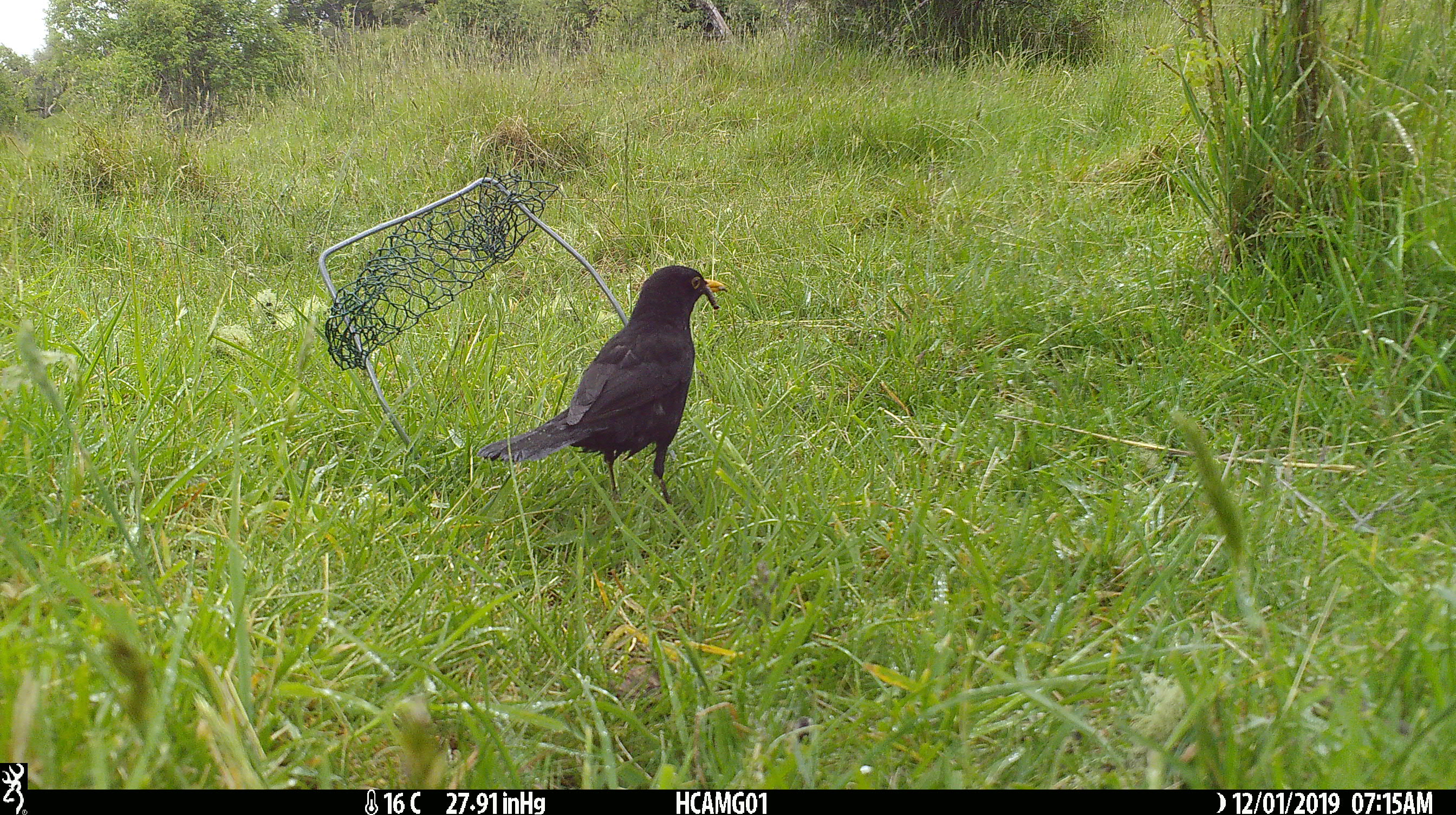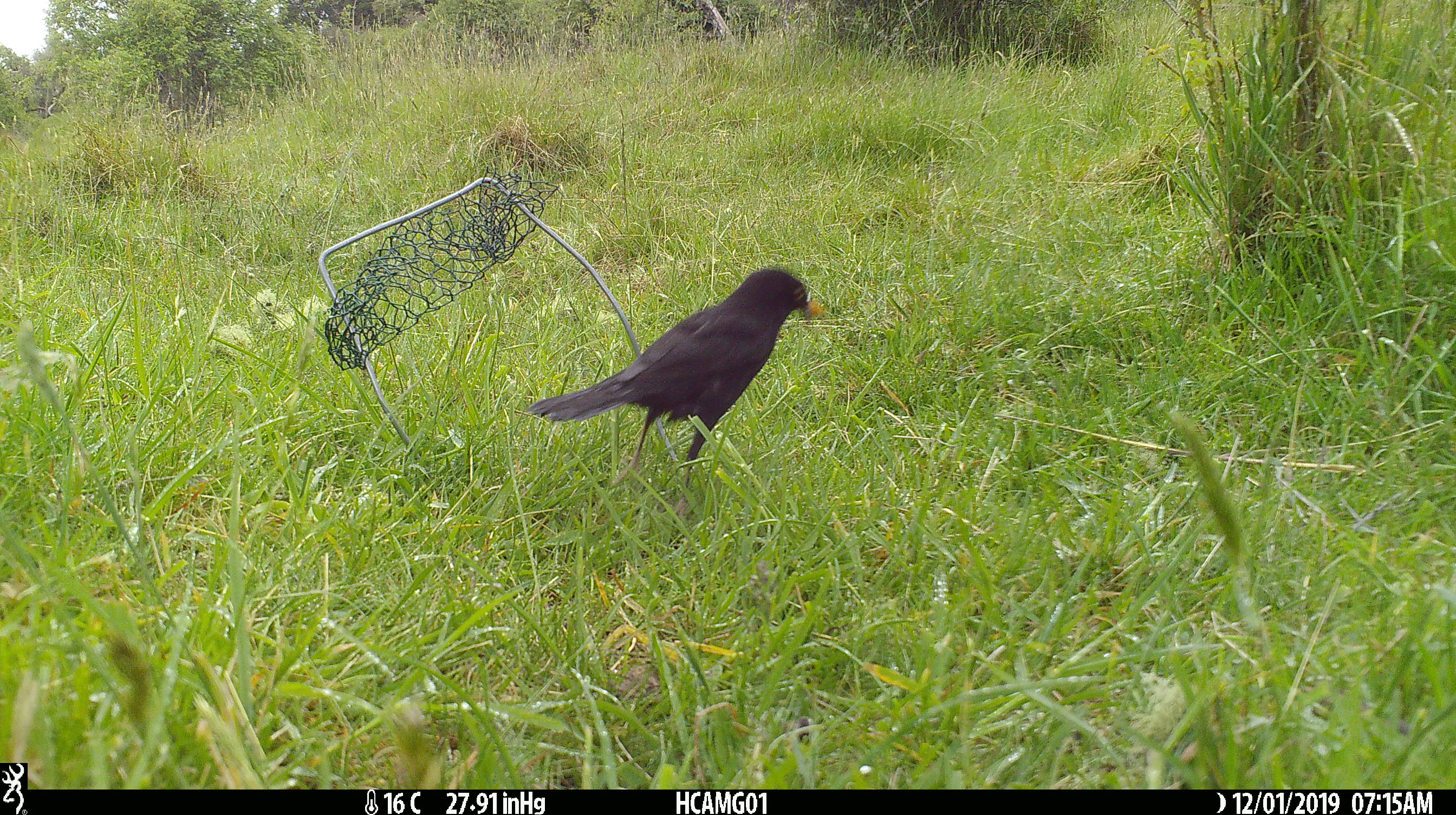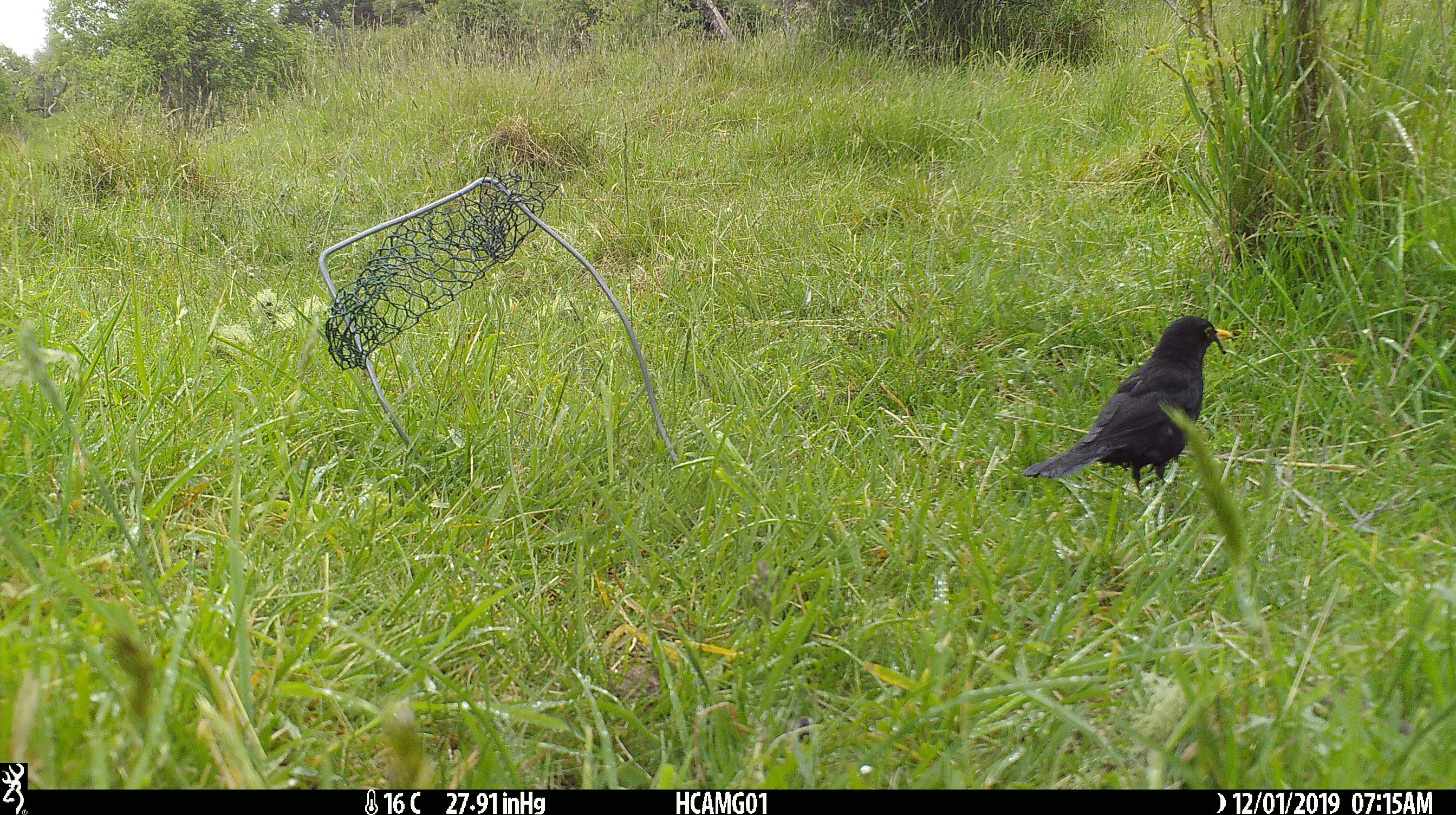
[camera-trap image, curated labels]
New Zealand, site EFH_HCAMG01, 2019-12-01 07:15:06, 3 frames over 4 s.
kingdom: Animalia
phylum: Chordata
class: Aves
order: Passeriformes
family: Turdidae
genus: Turdus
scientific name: Turdus merula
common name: eurasian blackbird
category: blackbird